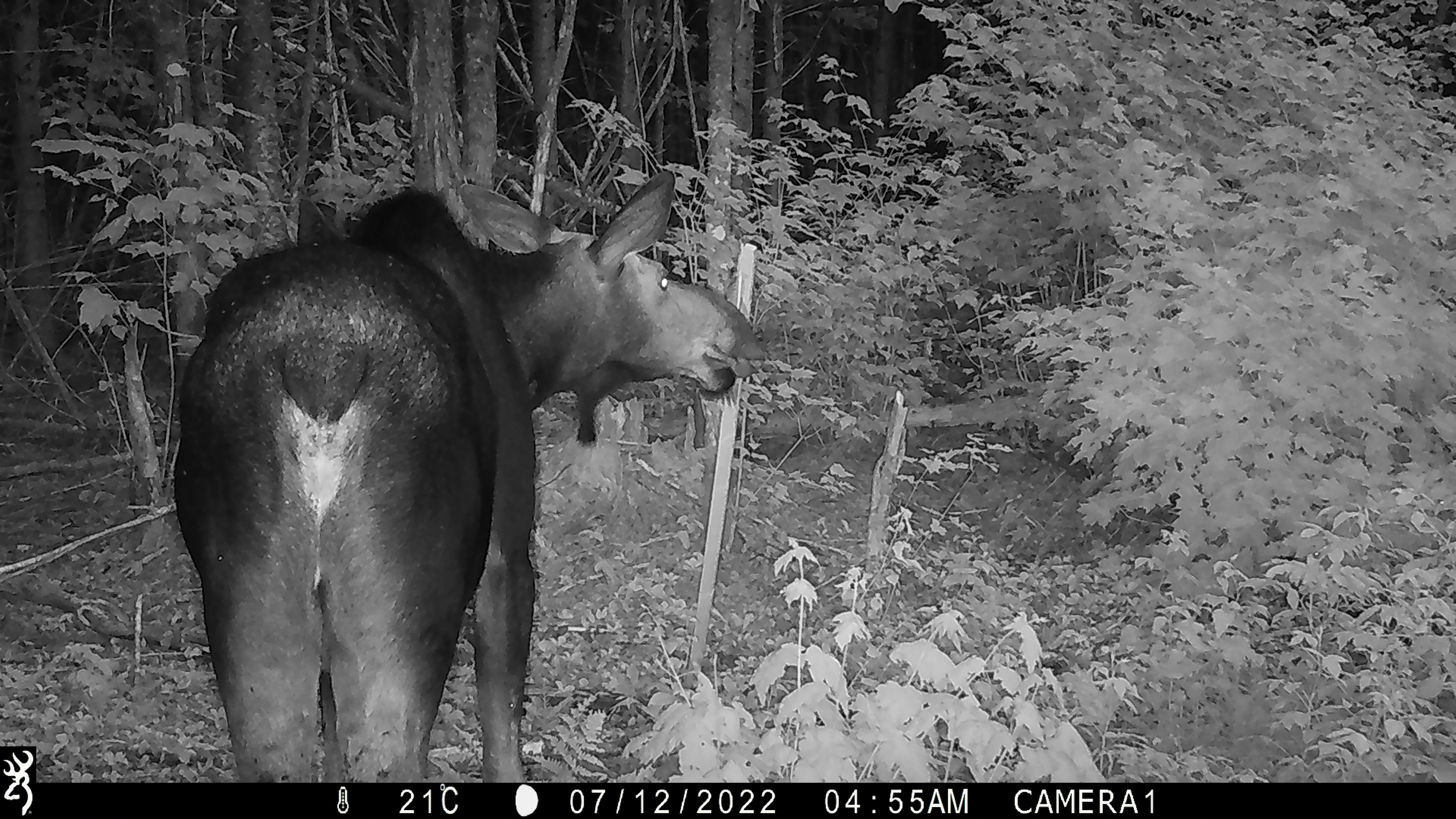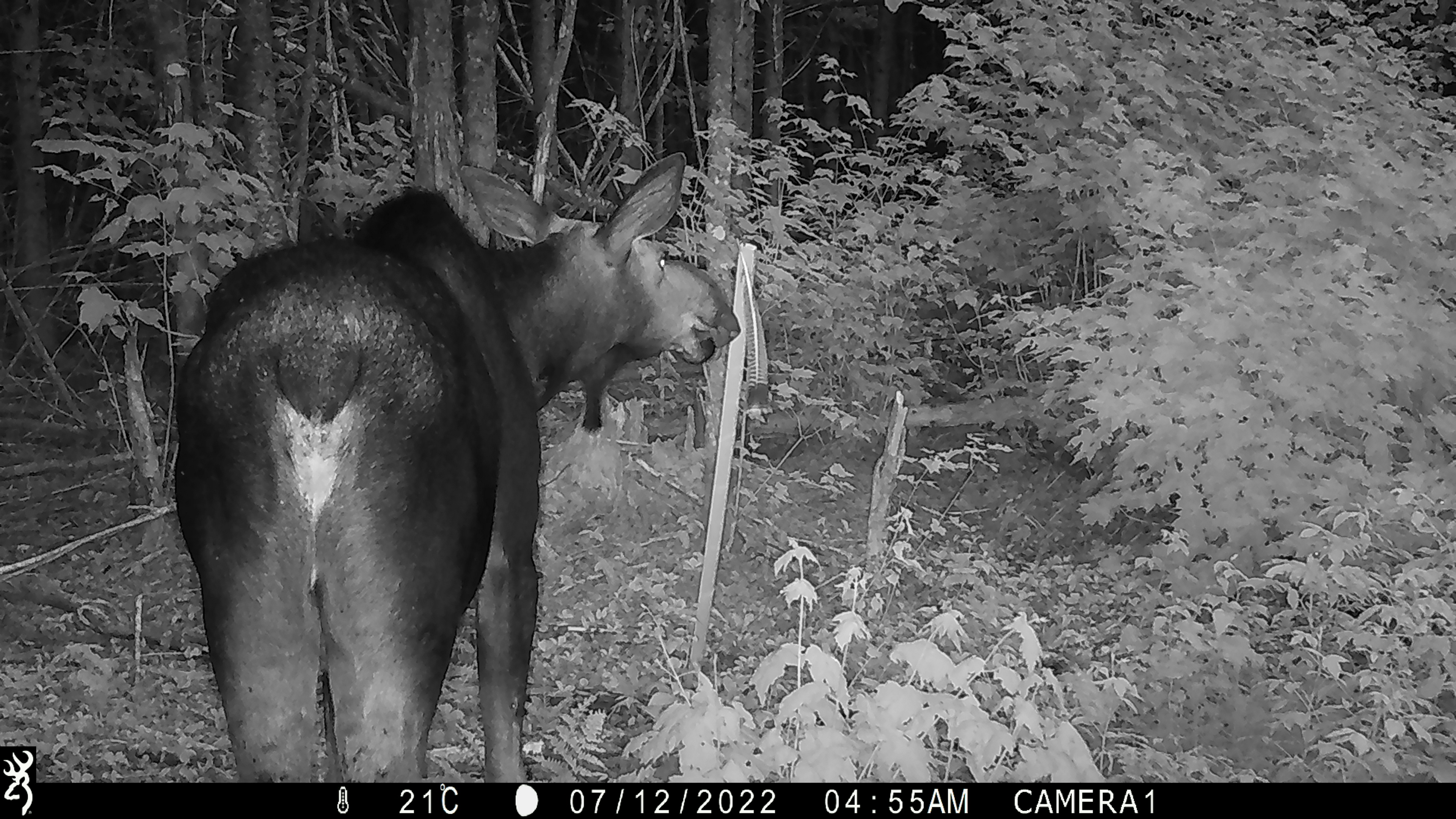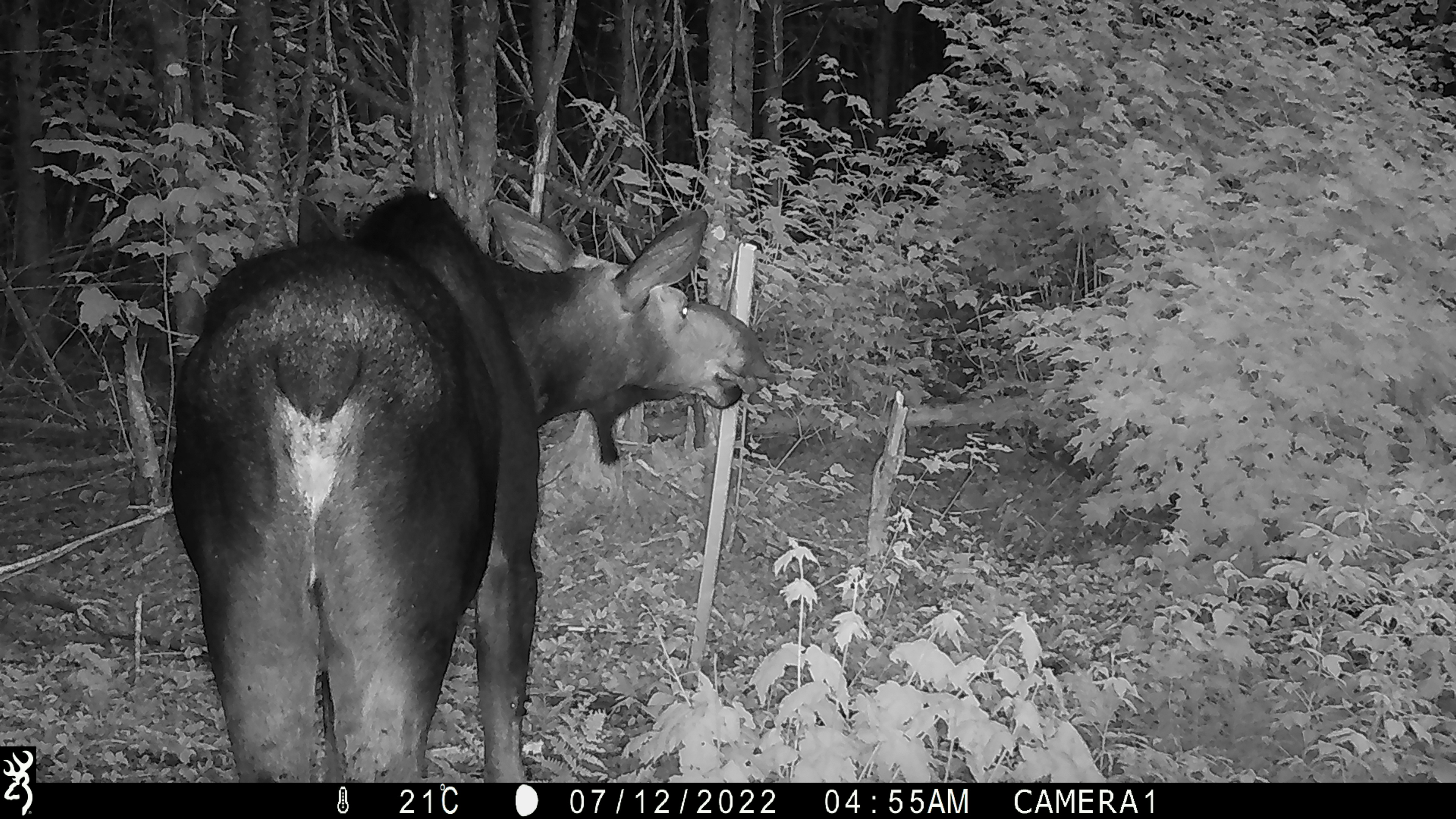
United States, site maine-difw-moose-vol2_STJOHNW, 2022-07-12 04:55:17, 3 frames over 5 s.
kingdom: Animalia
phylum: Chordata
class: Mammalia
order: Artiodactyla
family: Cervidae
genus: Alces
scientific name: Alces alces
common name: moose